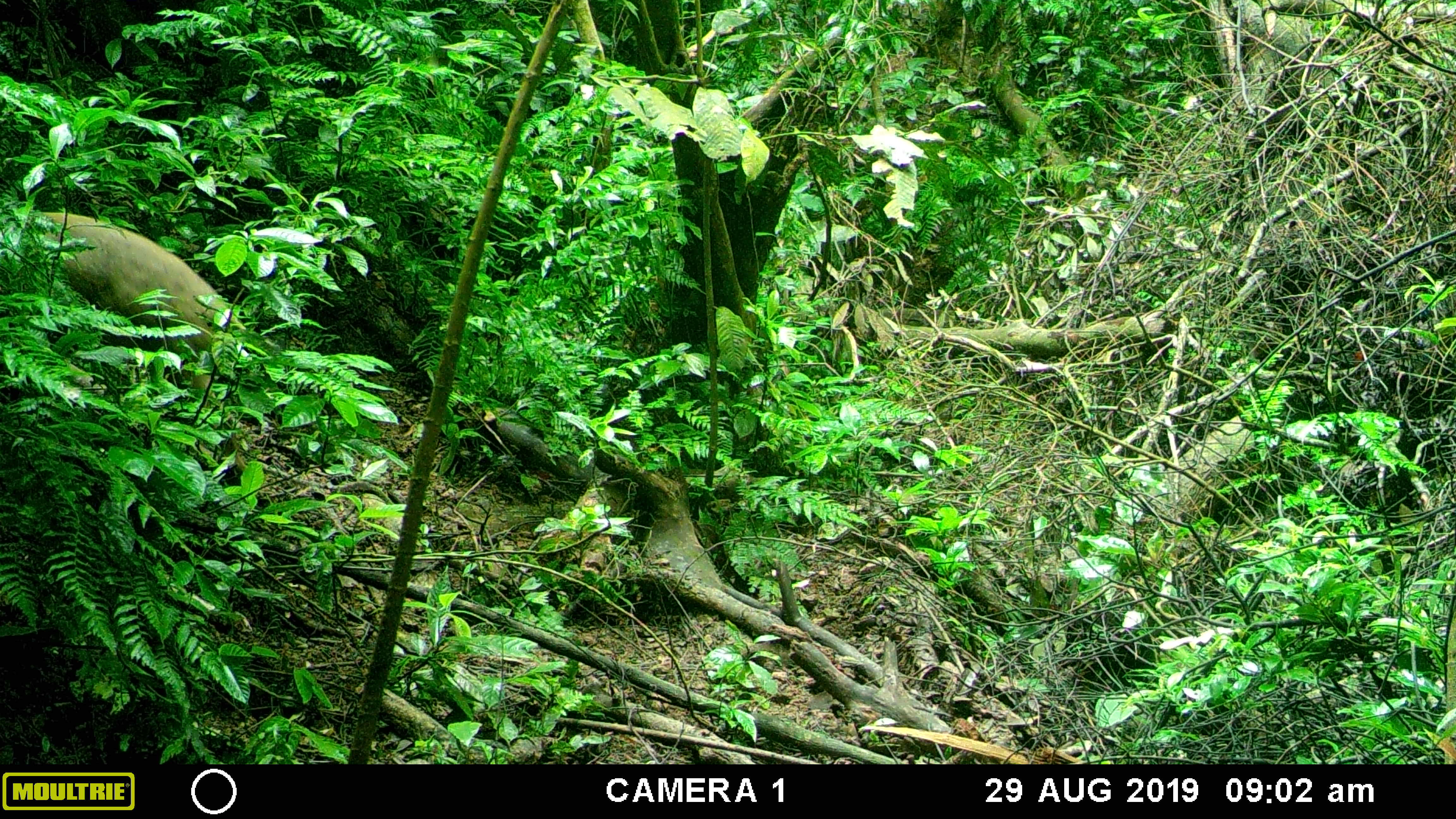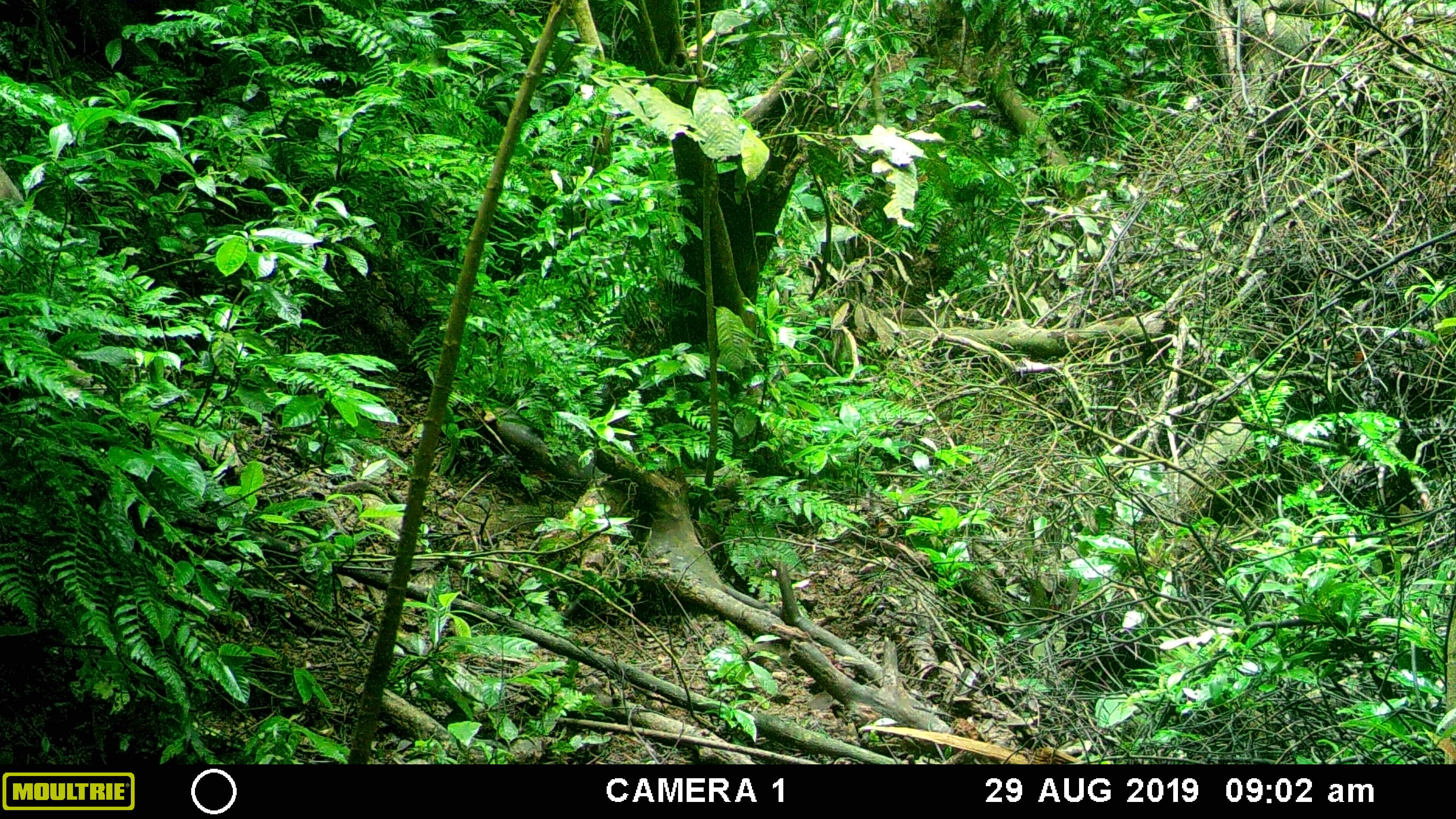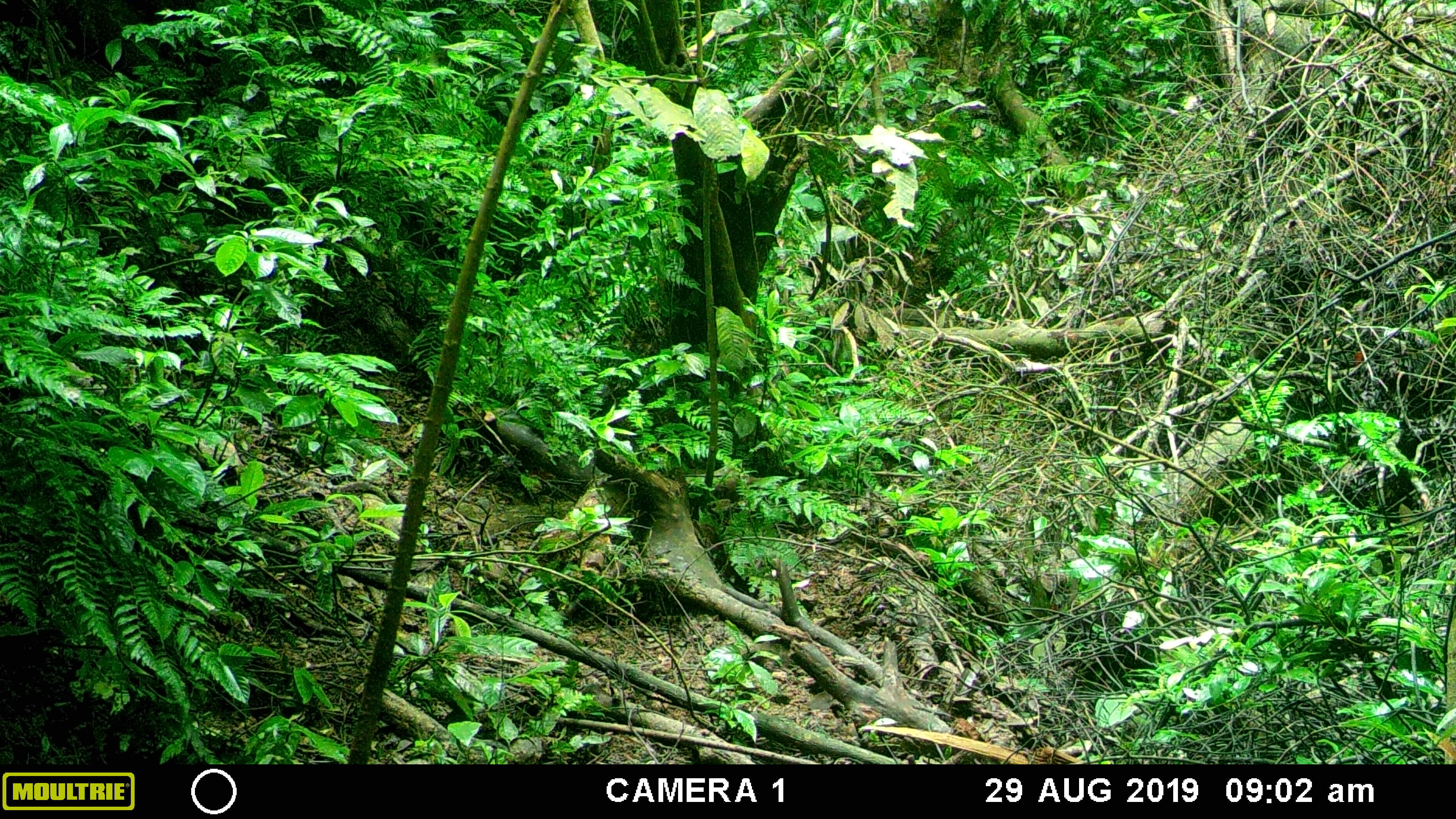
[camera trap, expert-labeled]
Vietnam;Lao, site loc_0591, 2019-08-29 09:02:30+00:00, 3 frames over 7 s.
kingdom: Animalia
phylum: Chordata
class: Mammalia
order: Artiodactyla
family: Suidae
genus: Sus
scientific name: Sus scrofa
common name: eurasian wild pig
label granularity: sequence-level